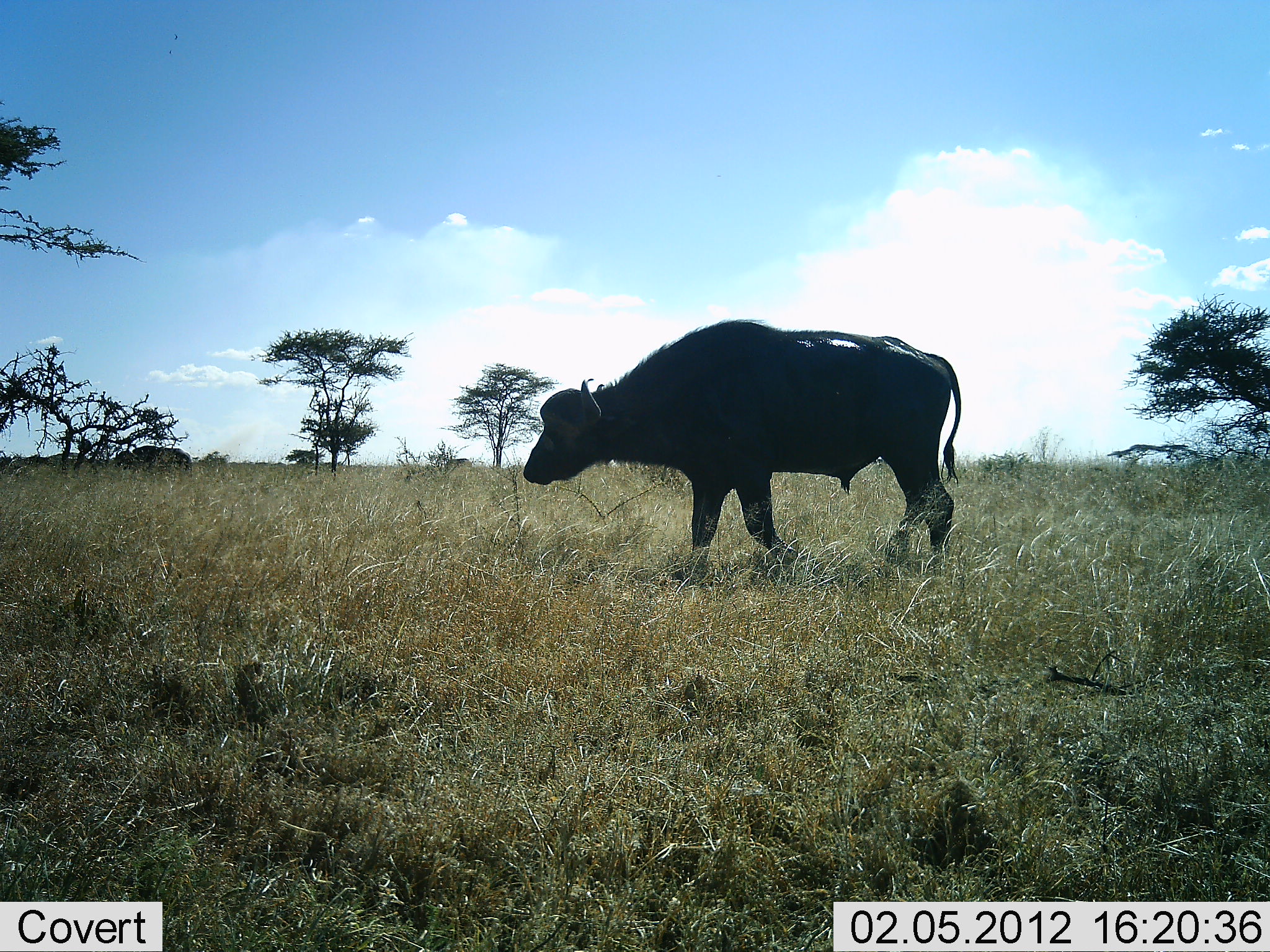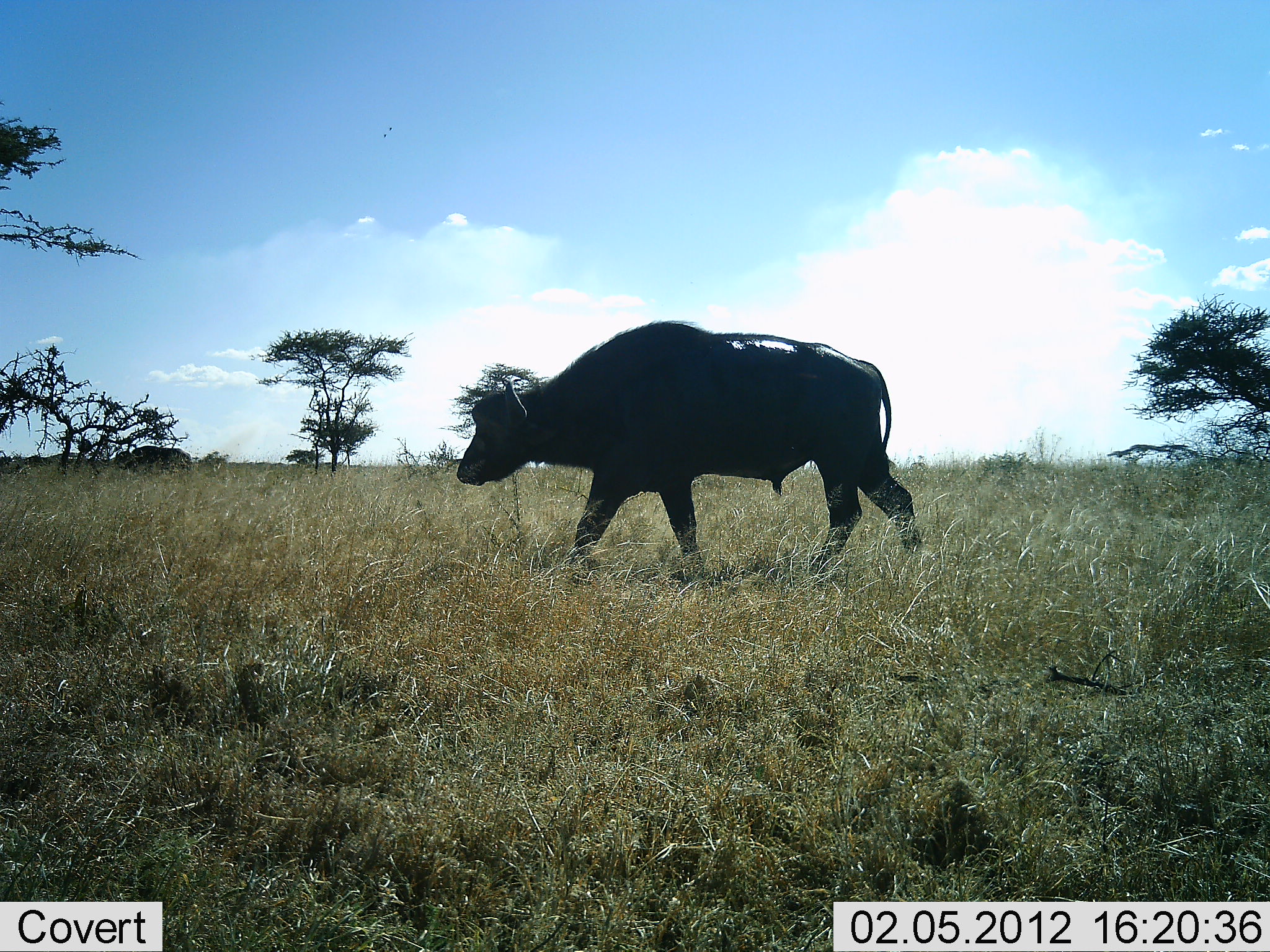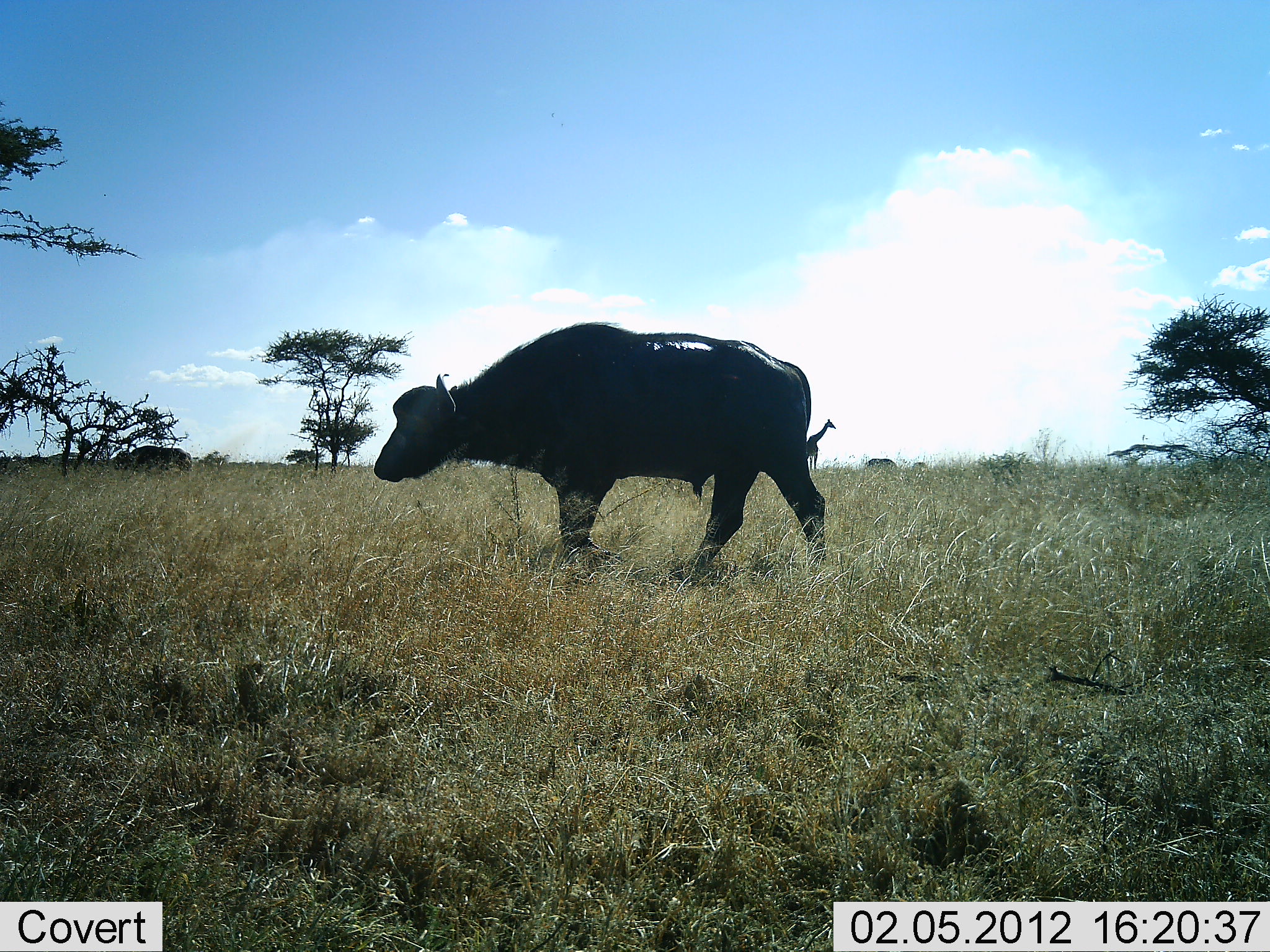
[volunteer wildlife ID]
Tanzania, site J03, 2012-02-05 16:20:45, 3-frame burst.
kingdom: Animalia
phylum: Chordata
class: Mammalia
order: Artiodactyla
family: Bovidae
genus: Syncerus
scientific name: Syncerus caffer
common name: cape buffalo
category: buffalo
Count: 1.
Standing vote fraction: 16%.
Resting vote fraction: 0%.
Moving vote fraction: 100%.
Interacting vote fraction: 0%.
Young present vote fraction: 0%.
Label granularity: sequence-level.